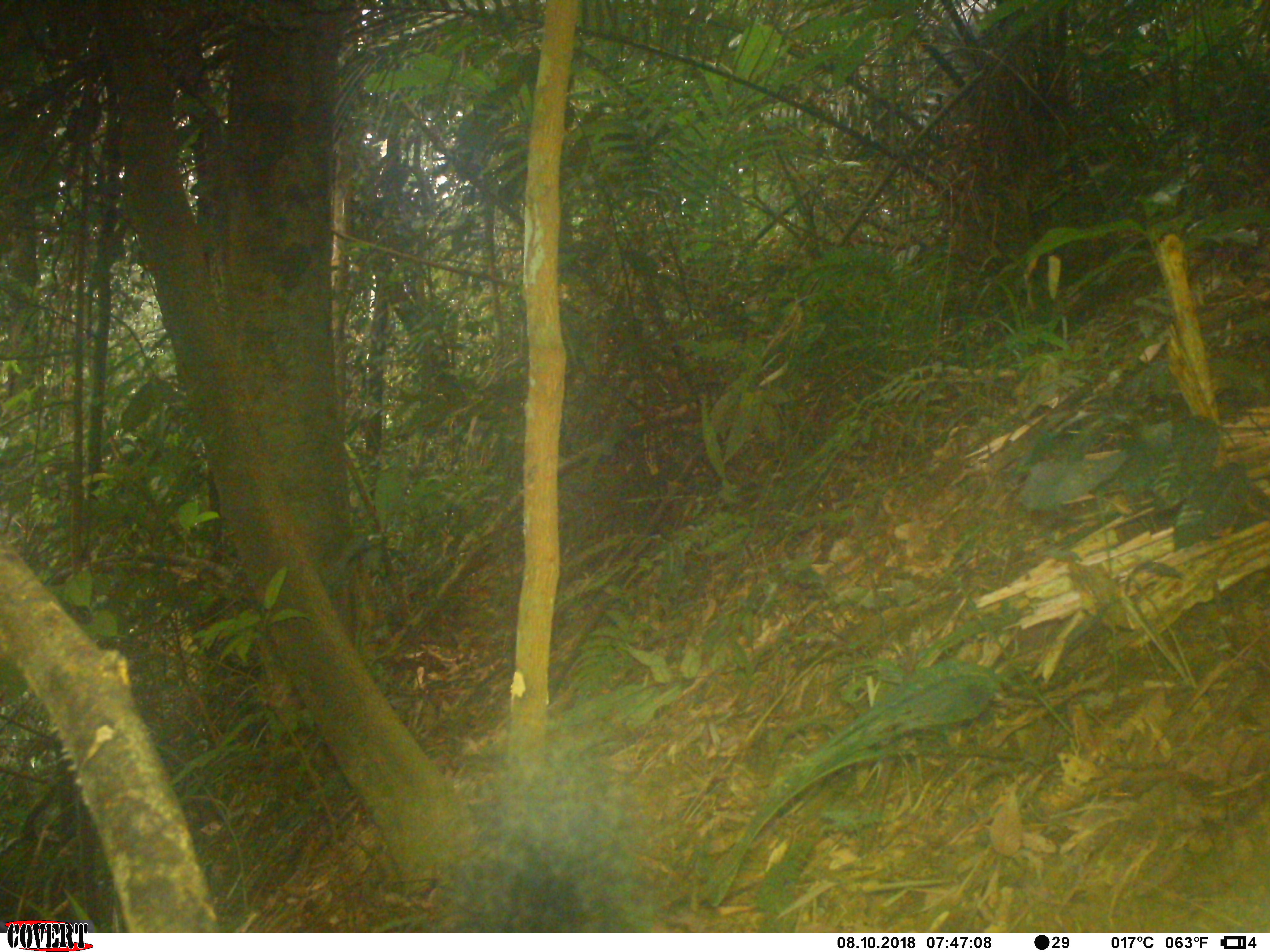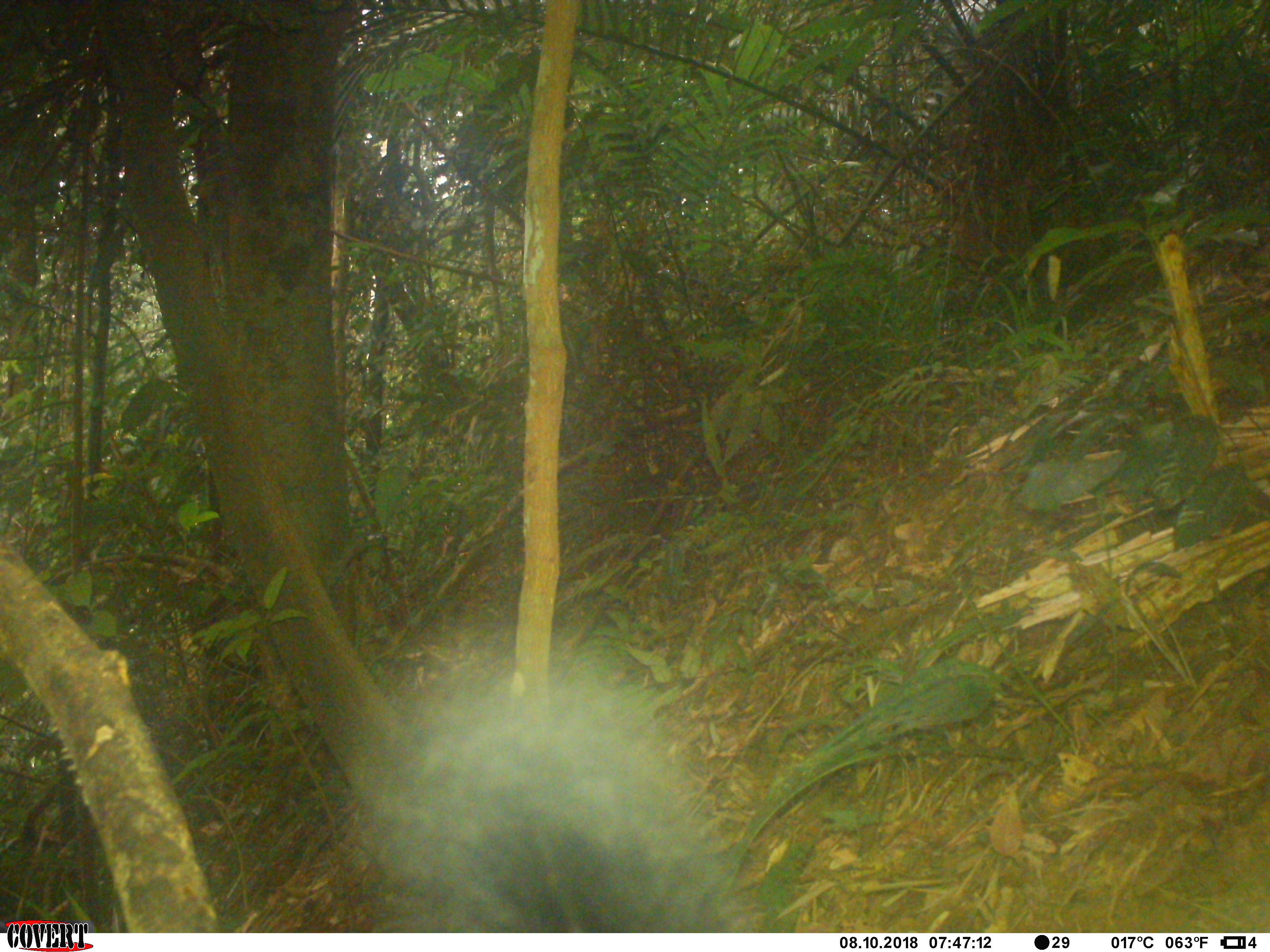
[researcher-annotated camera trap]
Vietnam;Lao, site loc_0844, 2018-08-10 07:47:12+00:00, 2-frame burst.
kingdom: Animalia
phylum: Chordata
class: Mammalia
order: Rodentia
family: Sciuridae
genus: Sciurus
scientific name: Sciurus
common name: squirrel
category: unidentified squirrel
Unidentified squirrel (squirrel) (Sciurus). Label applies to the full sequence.